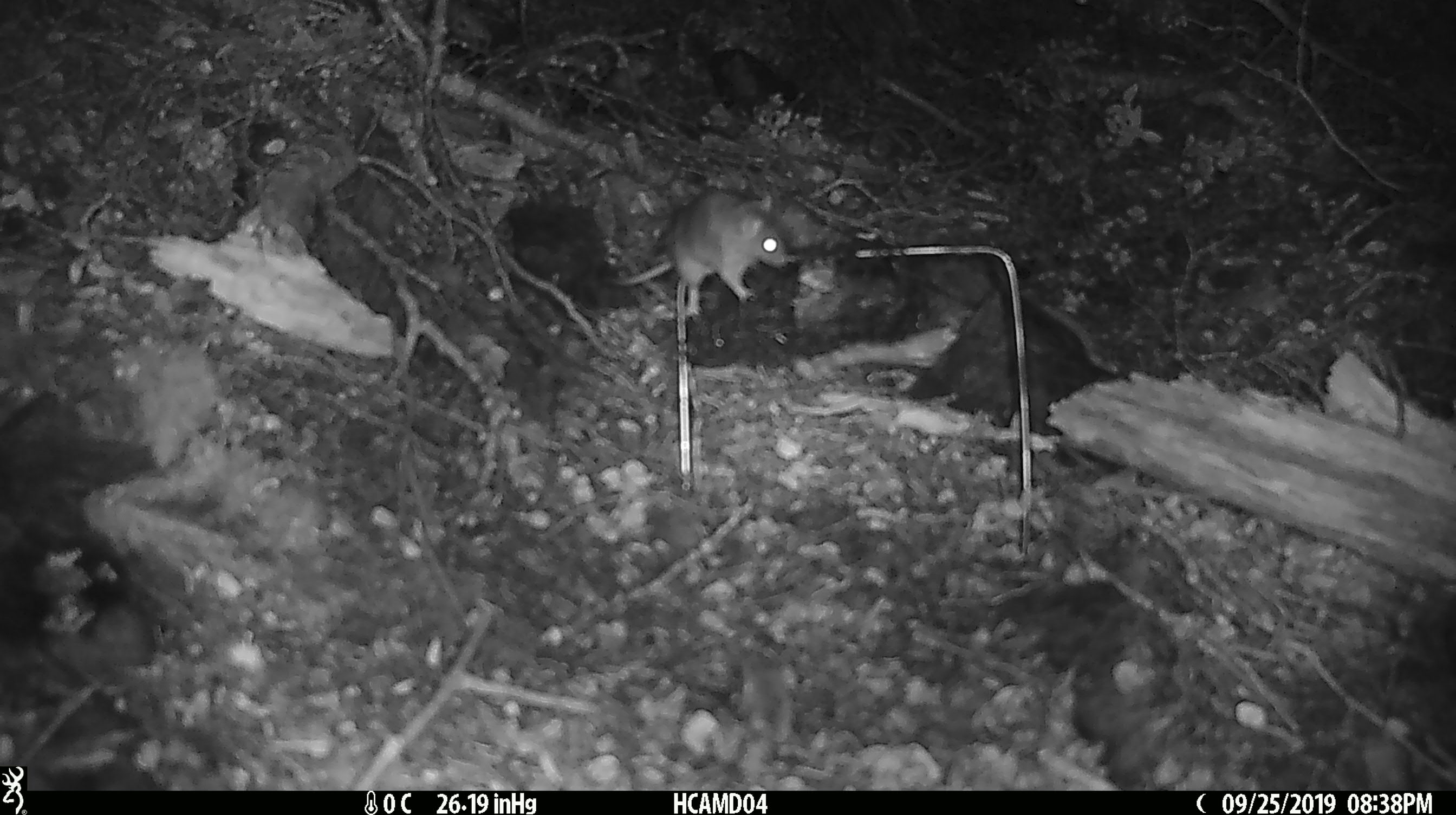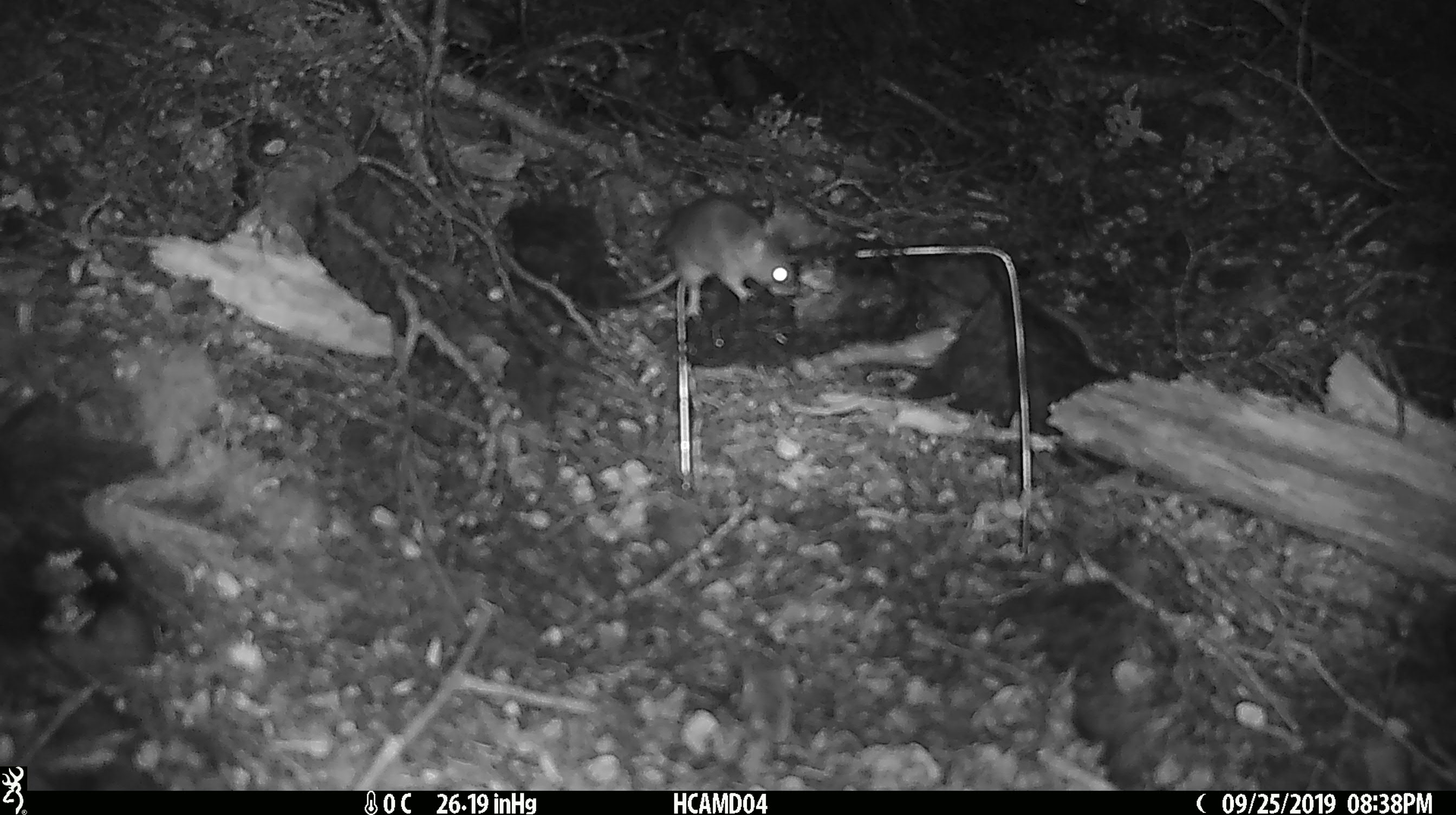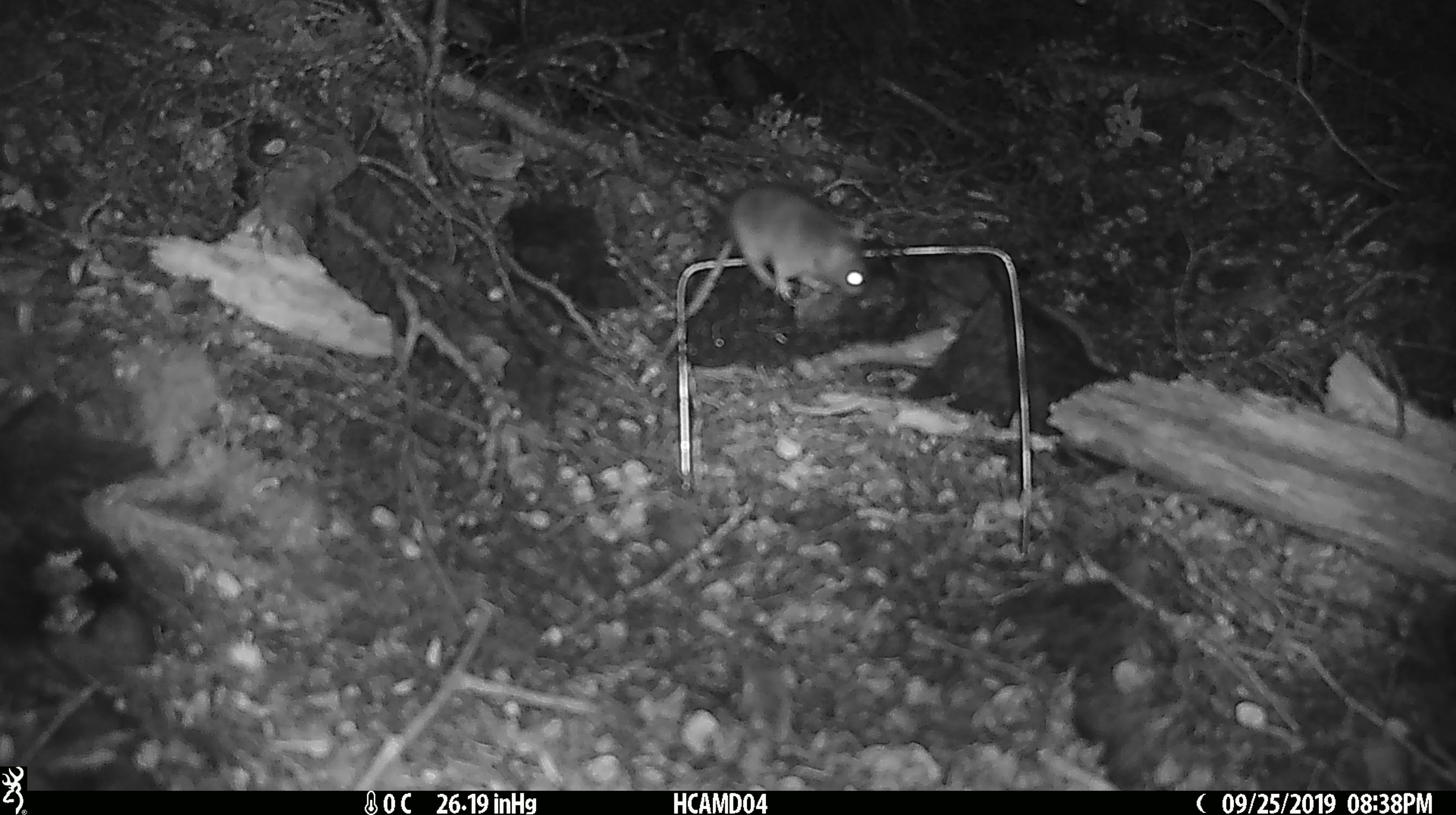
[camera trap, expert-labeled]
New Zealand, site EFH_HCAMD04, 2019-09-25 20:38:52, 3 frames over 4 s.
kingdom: Animalia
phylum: Chordata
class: Mammalia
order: Rodentia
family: Muridae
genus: Mus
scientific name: Mus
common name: mouse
Mouse (Mus).